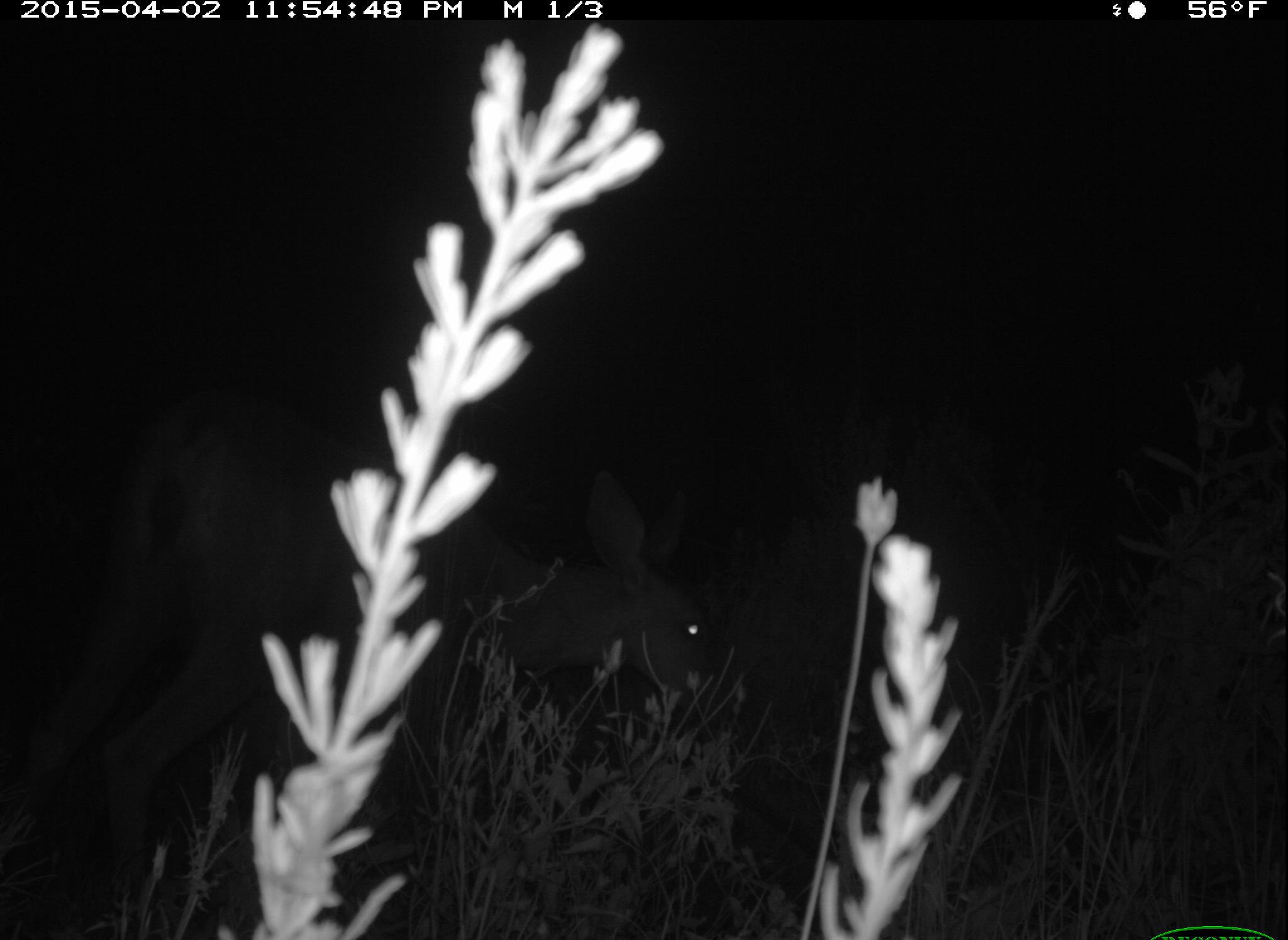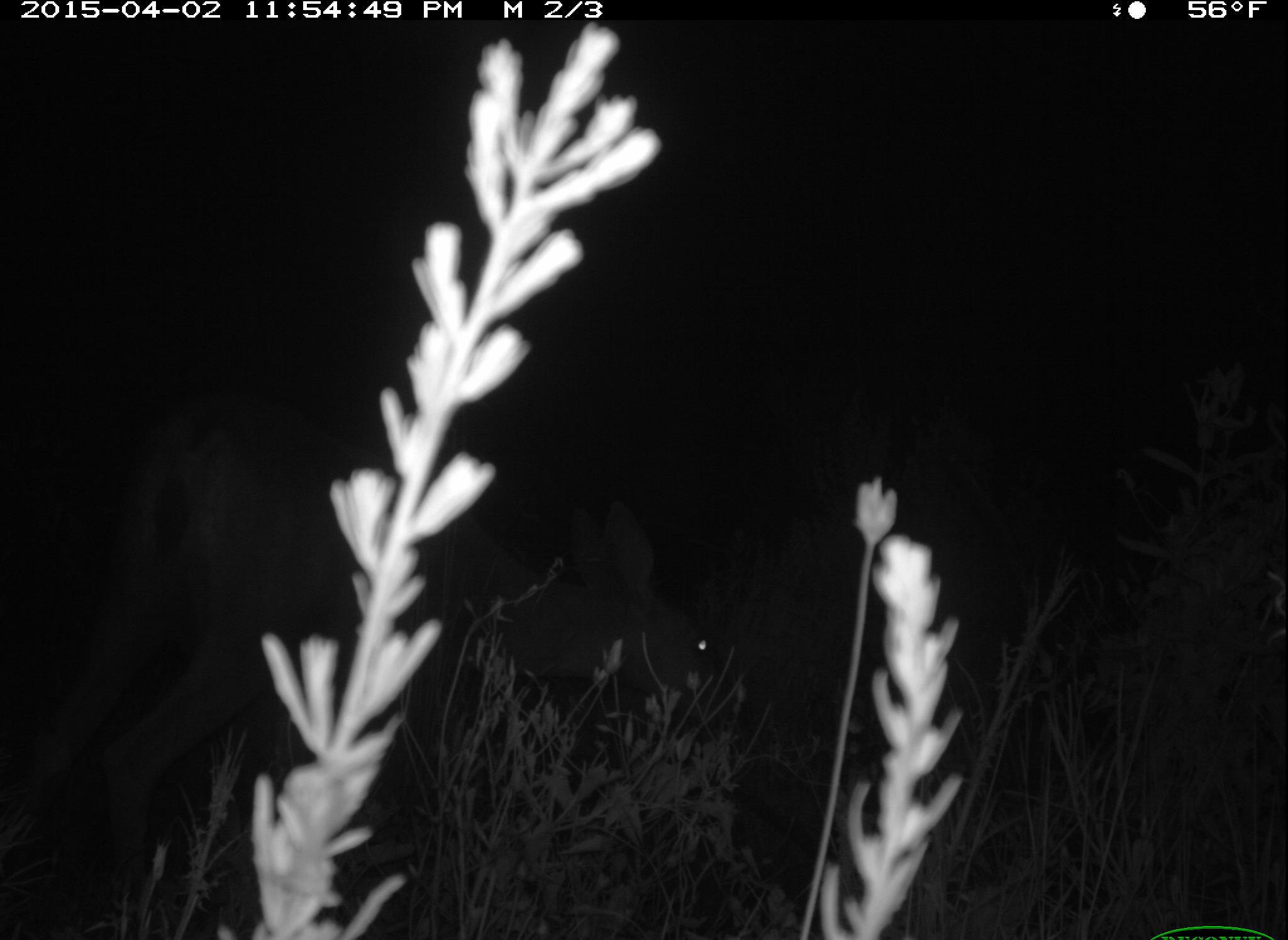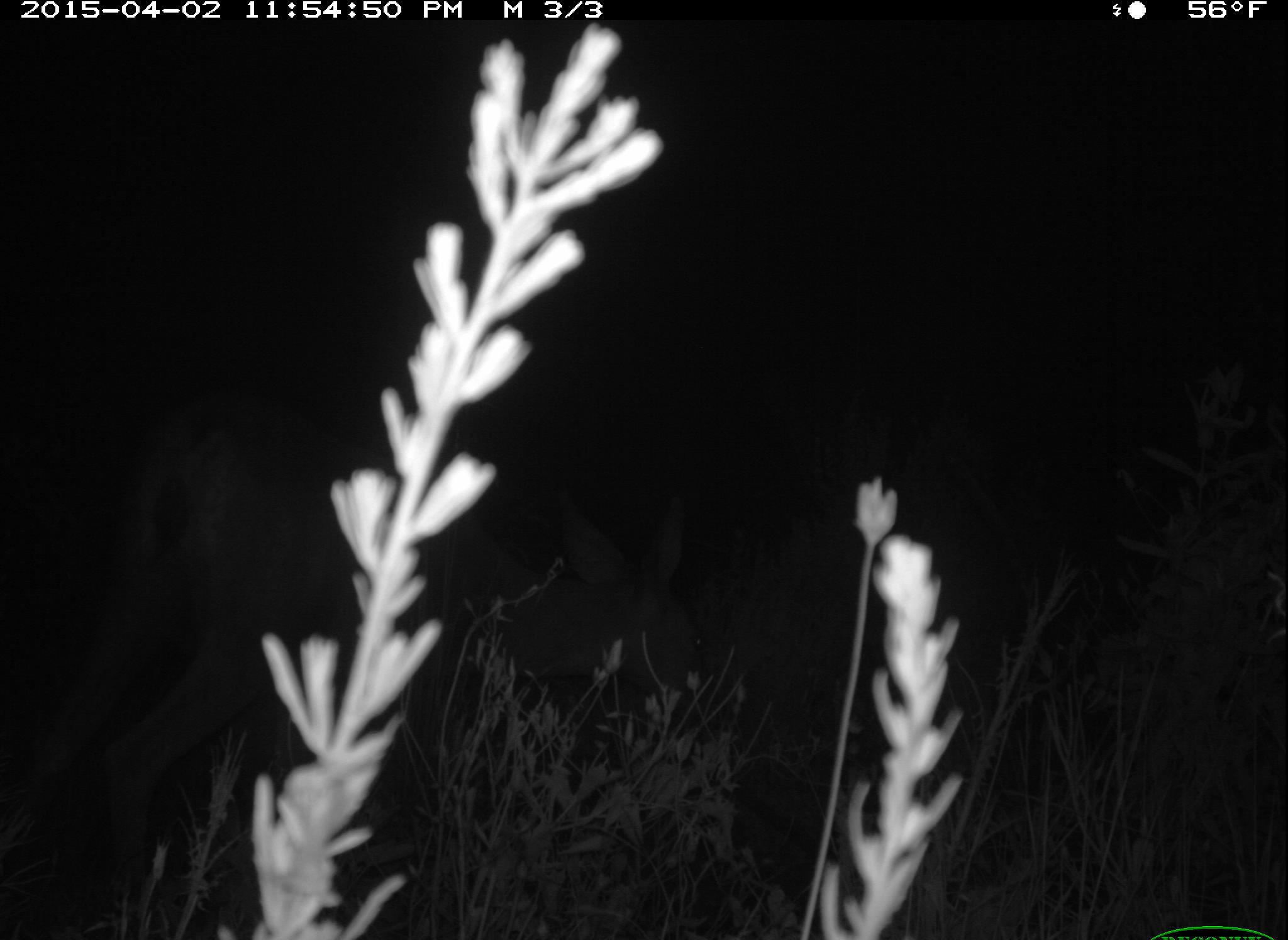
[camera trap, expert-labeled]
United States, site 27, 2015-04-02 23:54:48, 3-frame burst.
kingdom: Animalia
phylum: Chordata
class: Mammalia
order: Artiodactyla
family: Cervidae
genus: Odocoileus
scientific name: Odocoileus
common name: deer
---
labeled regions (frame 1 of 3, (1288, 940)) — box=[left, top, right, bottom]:
deer: box=[0, 374, 717, 940]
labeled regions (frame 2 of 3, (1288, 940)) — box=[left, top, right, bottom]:
deer: box=[0, 377, 753, 940]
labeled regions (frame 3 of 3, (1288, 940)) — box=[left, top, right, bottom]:
deer: box=[0, 362, 720, 940]